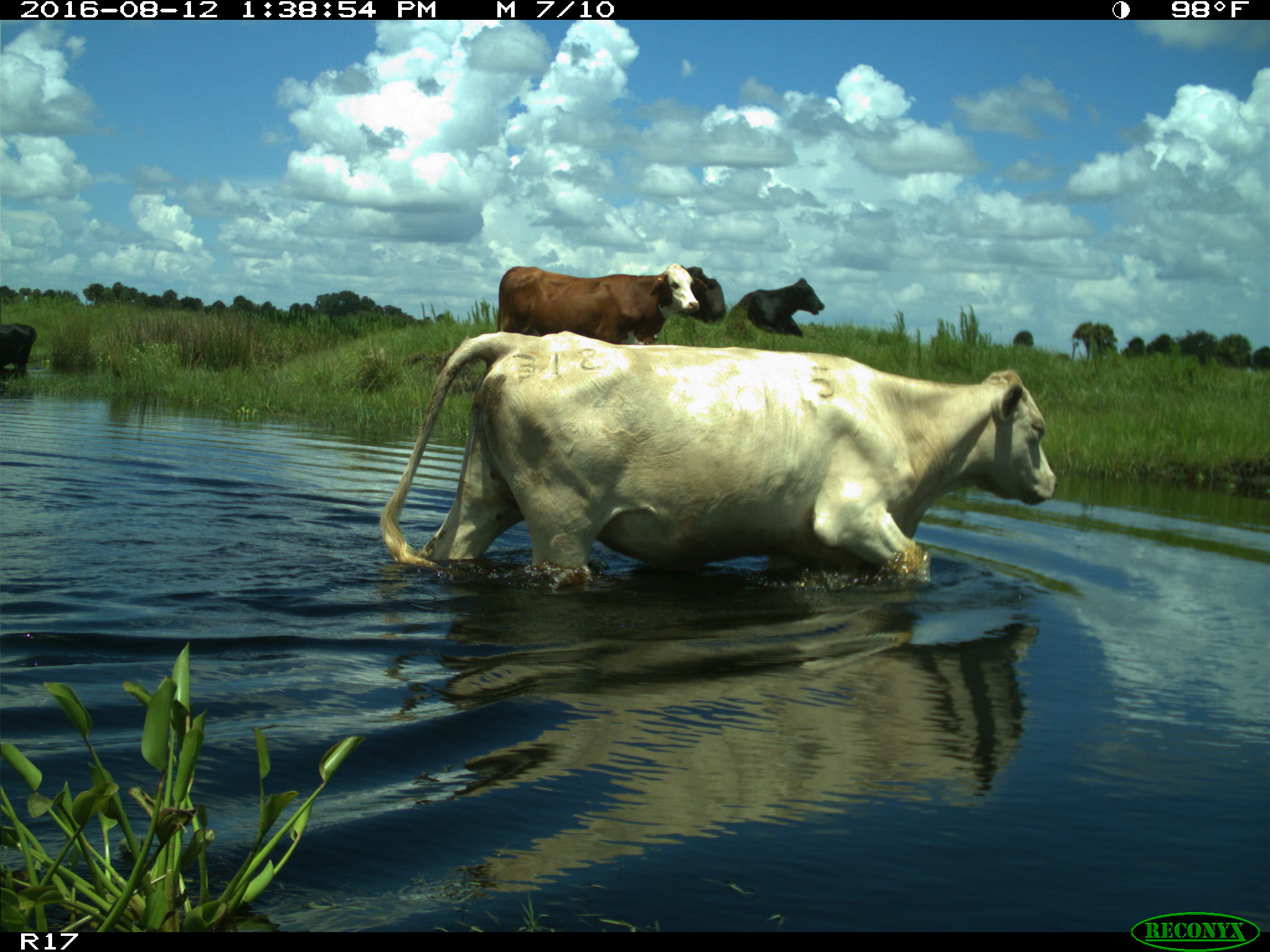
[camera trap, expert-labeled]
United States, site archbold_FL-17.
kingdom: Animalia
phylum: Chordata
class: Mammalia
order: Artiodactyla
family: Bovidae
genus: Bos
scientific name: Bos taurus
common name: domestic cow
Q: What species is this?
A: Bos taurus (domestic cow).